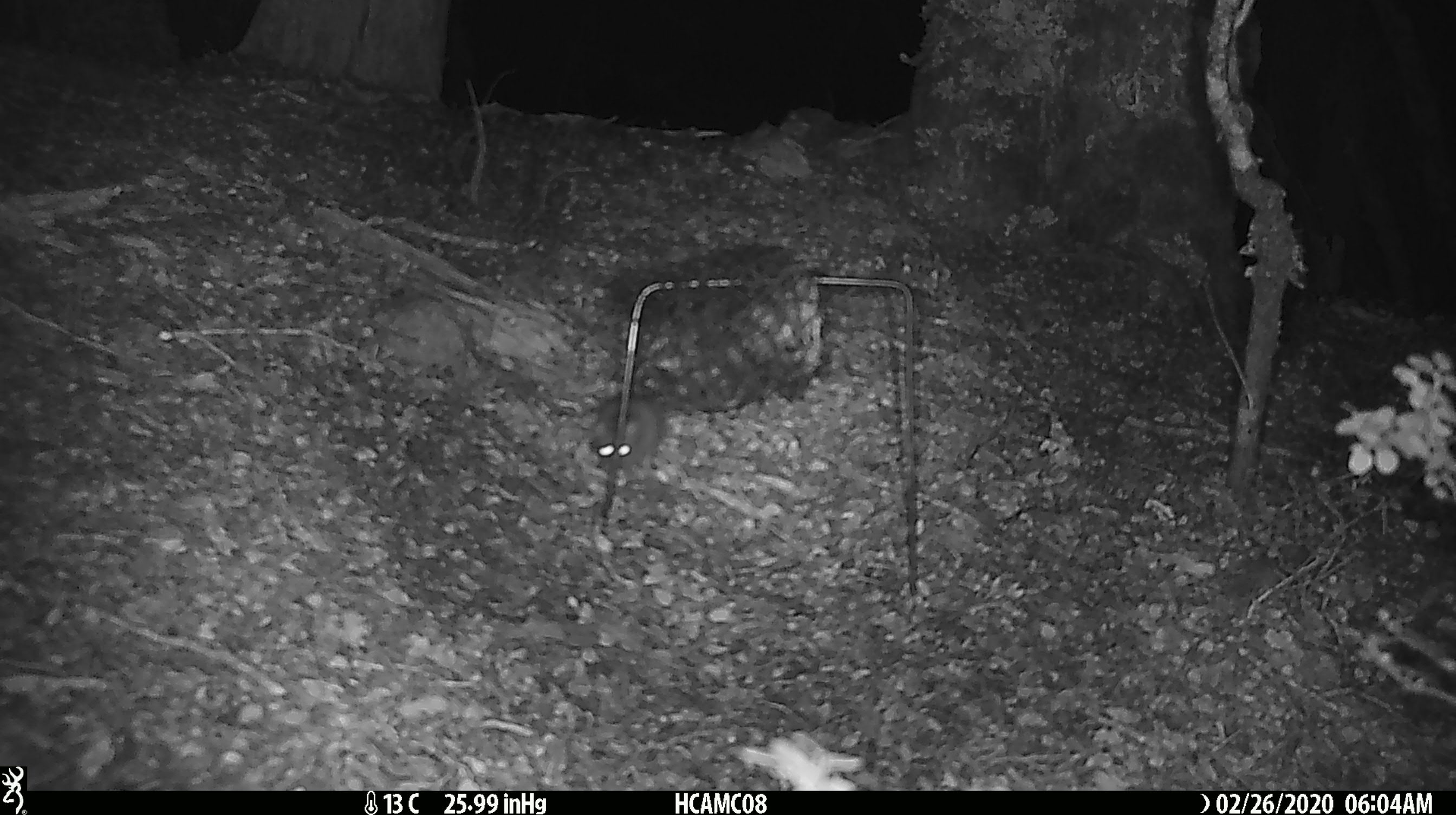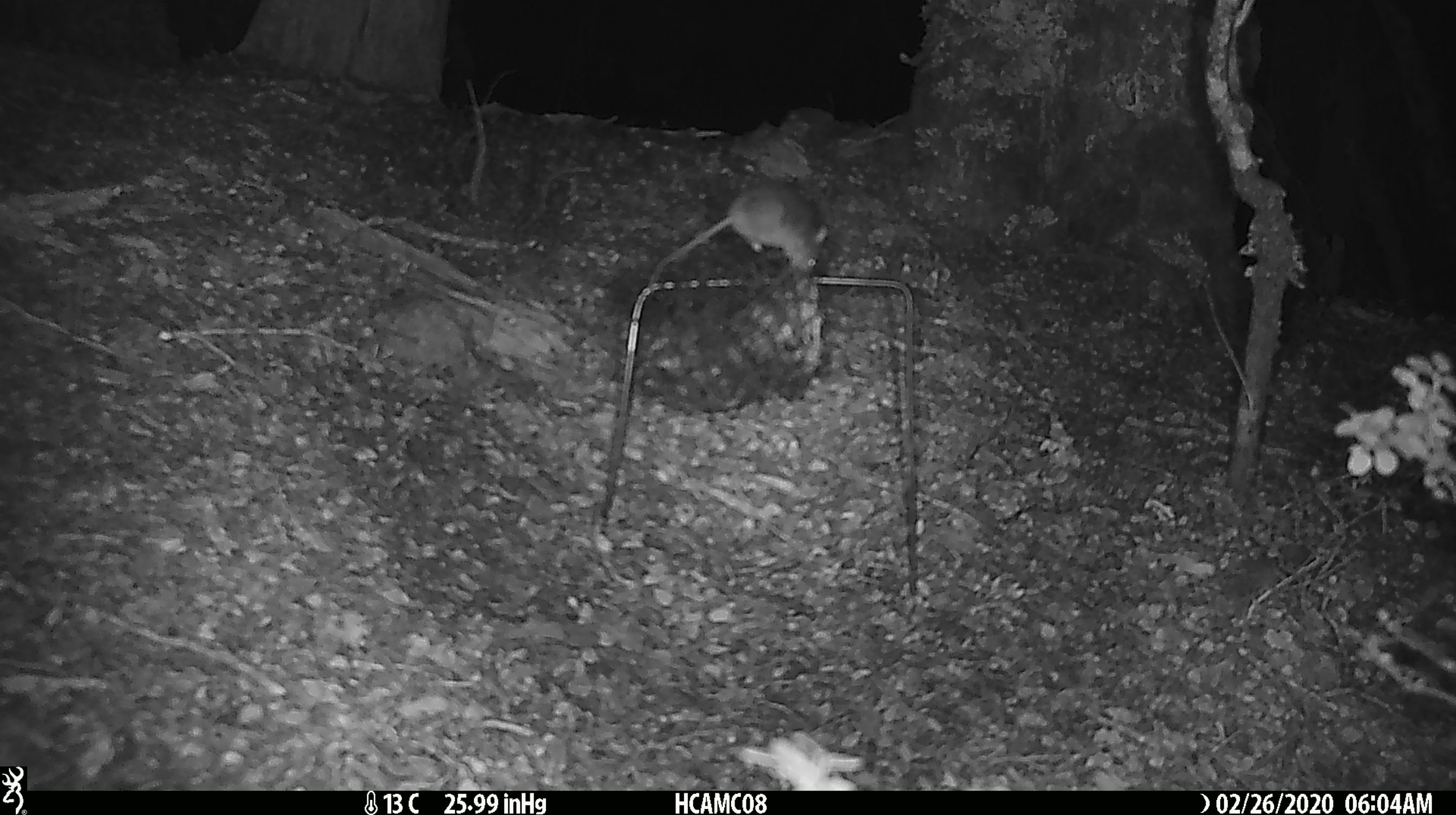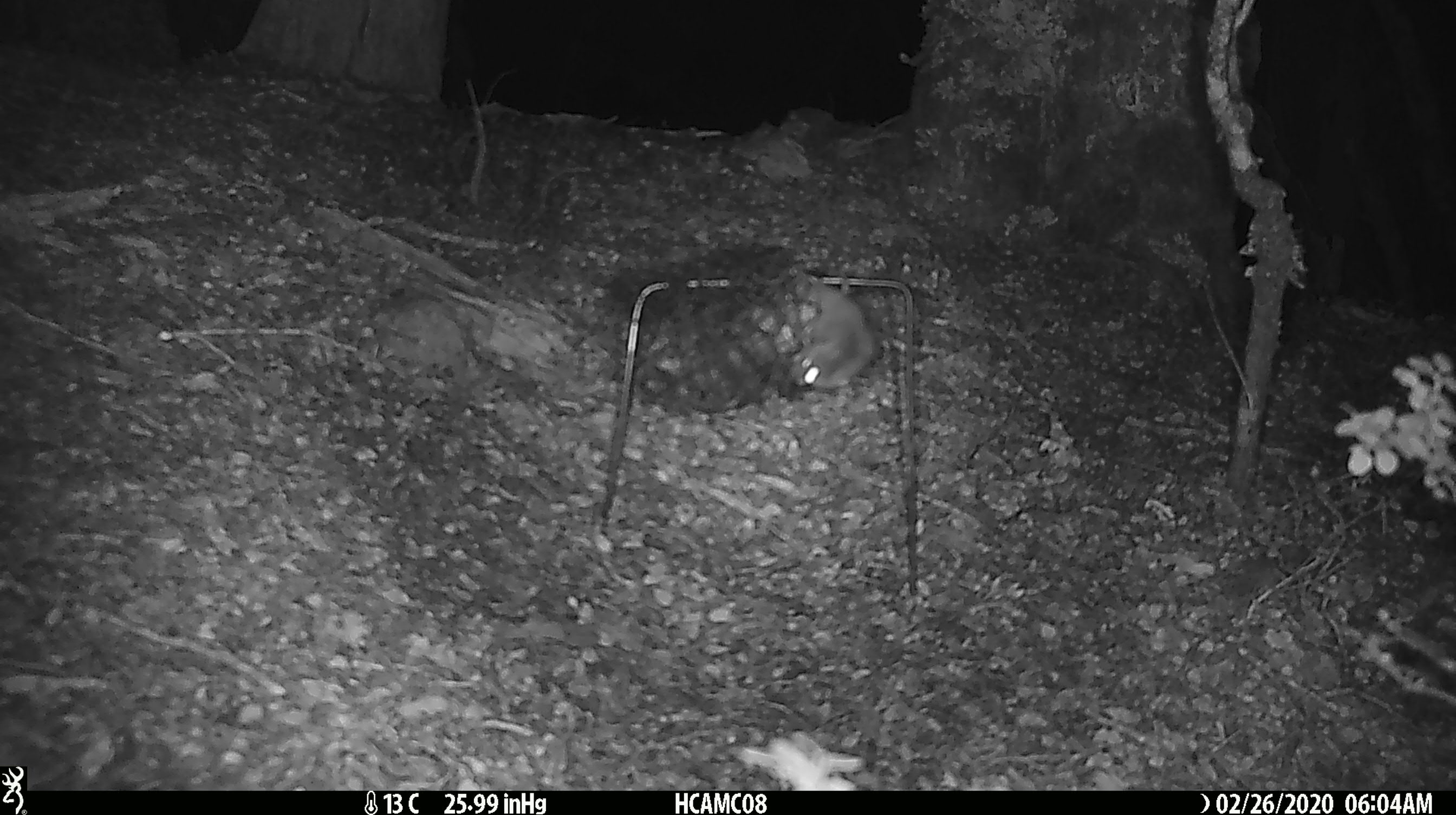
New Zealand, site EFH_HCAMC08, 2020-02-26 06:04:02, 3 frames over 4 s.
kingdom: Animalia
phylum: Chordata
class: Mammalia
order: Rodentia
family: Muridae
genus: Mus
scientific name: Mus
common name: mouse